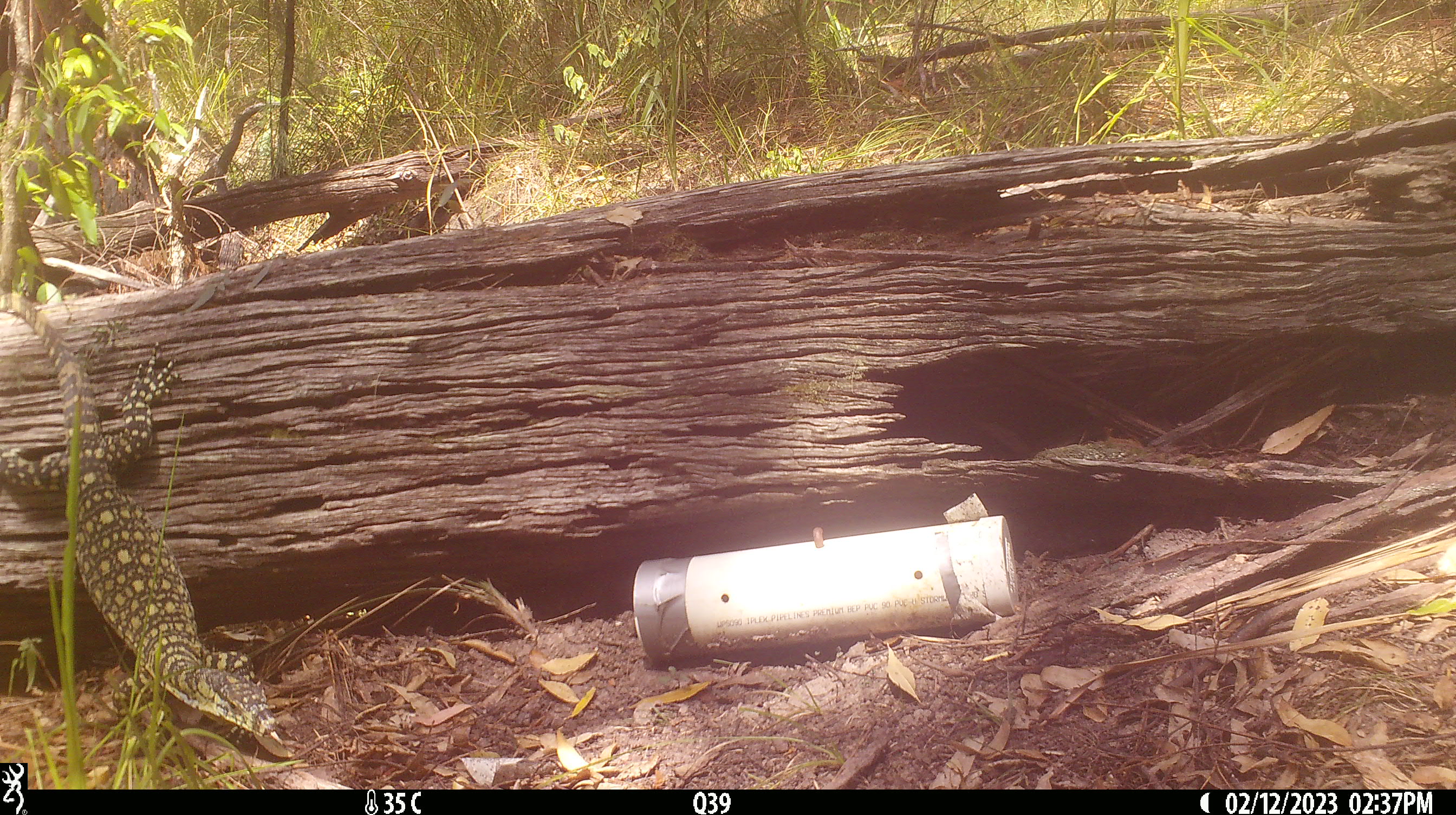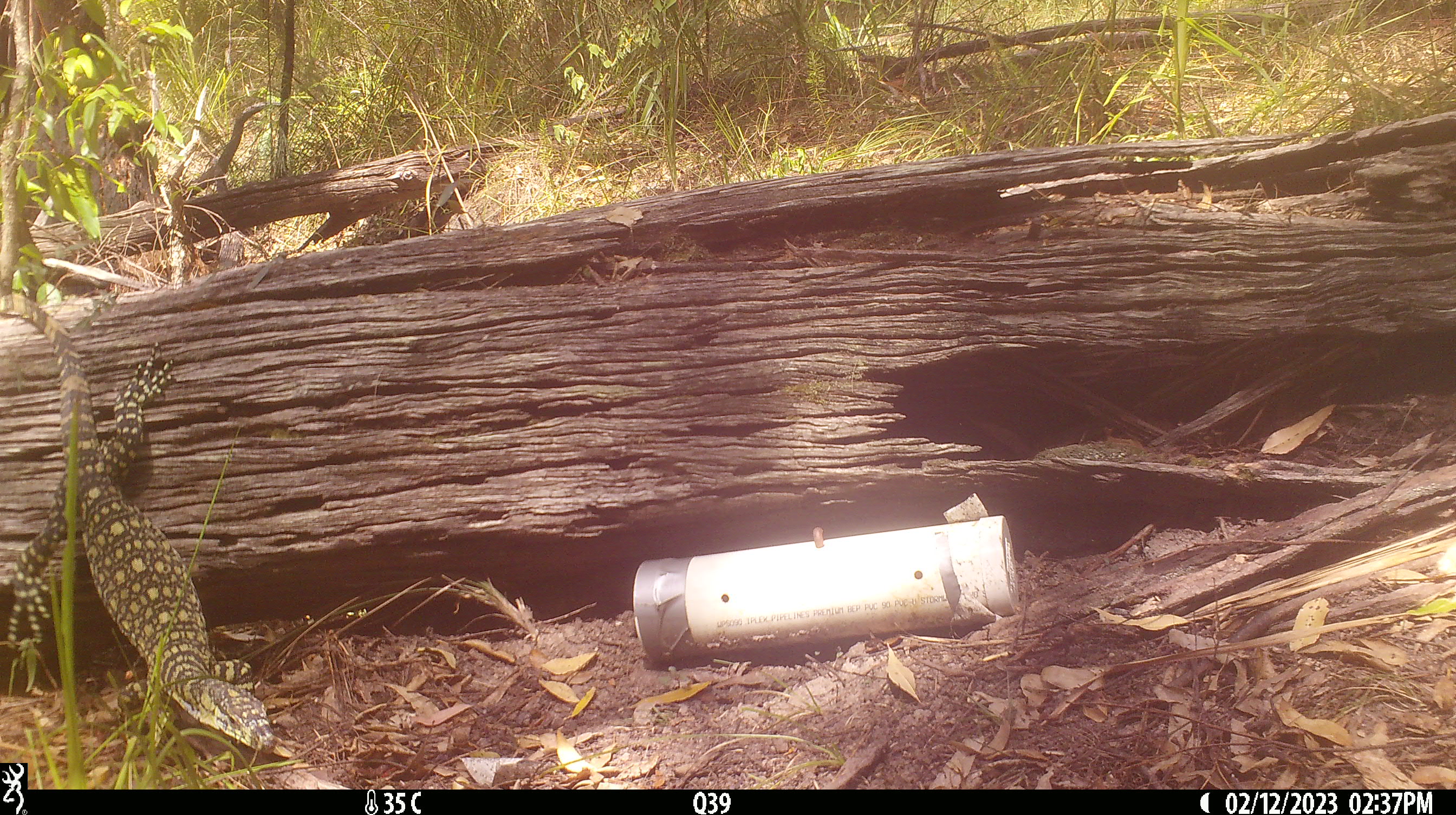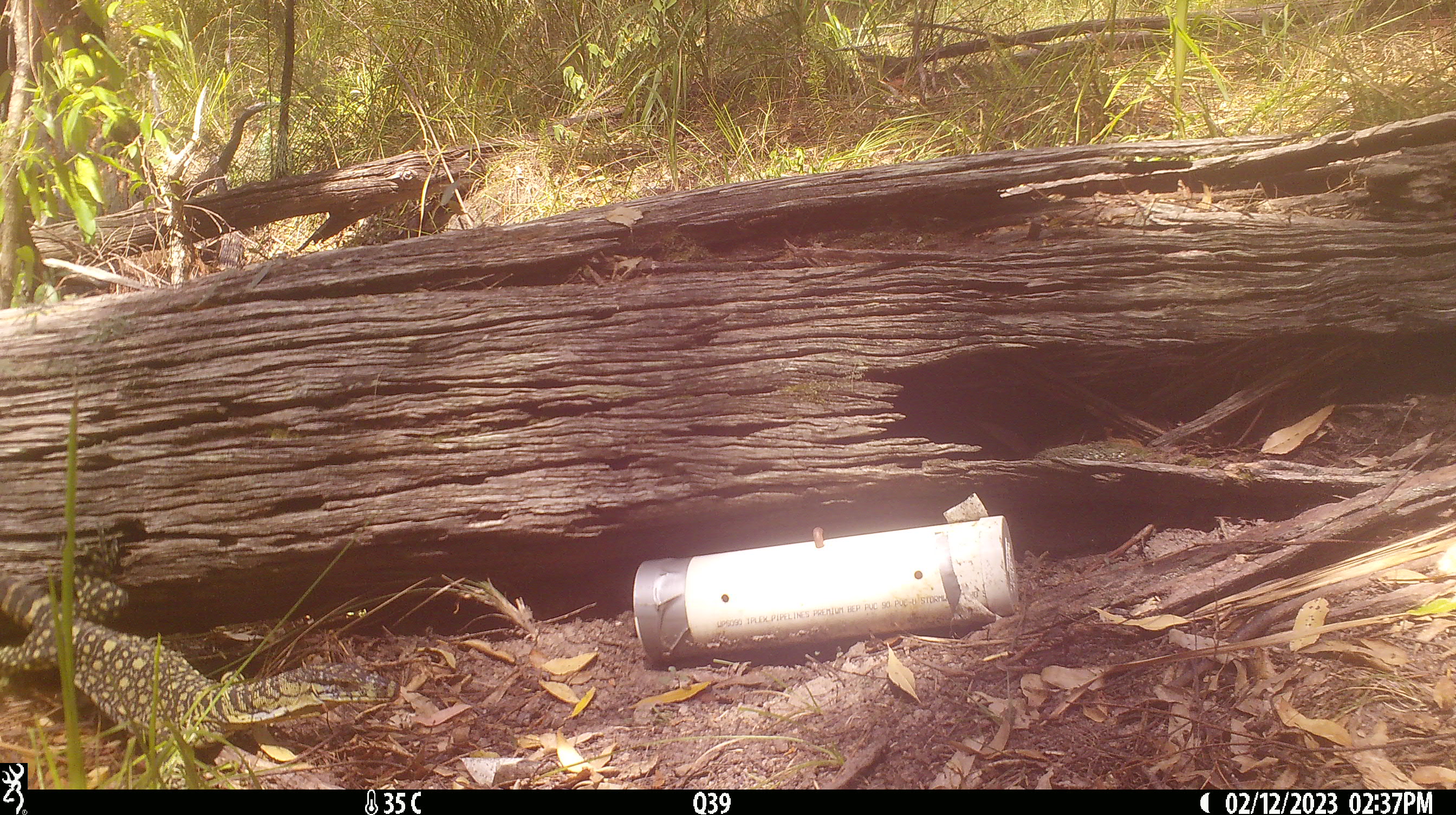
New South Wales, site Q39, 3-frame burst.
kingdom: Animalia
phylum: Chordata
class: Reptilia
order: Squamata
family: Varanidae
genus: Varanus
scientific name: Varanus varius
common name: lace monitor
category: goanna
Goanna (lace monitor) (Varanus varius).